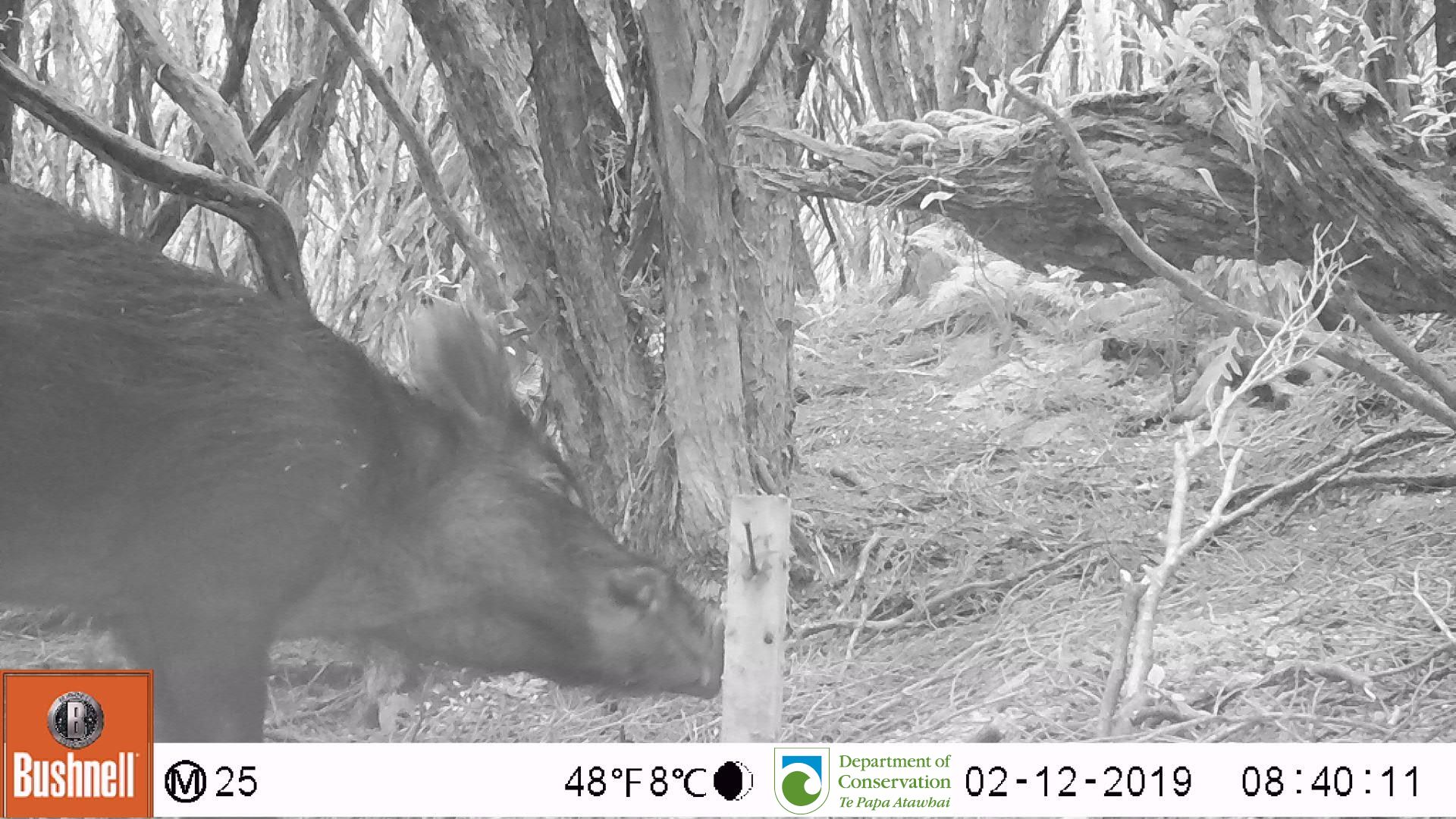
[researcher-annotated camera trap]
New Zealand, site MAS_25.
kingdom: Animalia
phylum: Chordata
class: Mammalia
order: Artiodactyla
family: Suidae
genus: Sus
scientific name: Sus scrofa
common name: pig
Pig (Sus scrofa).